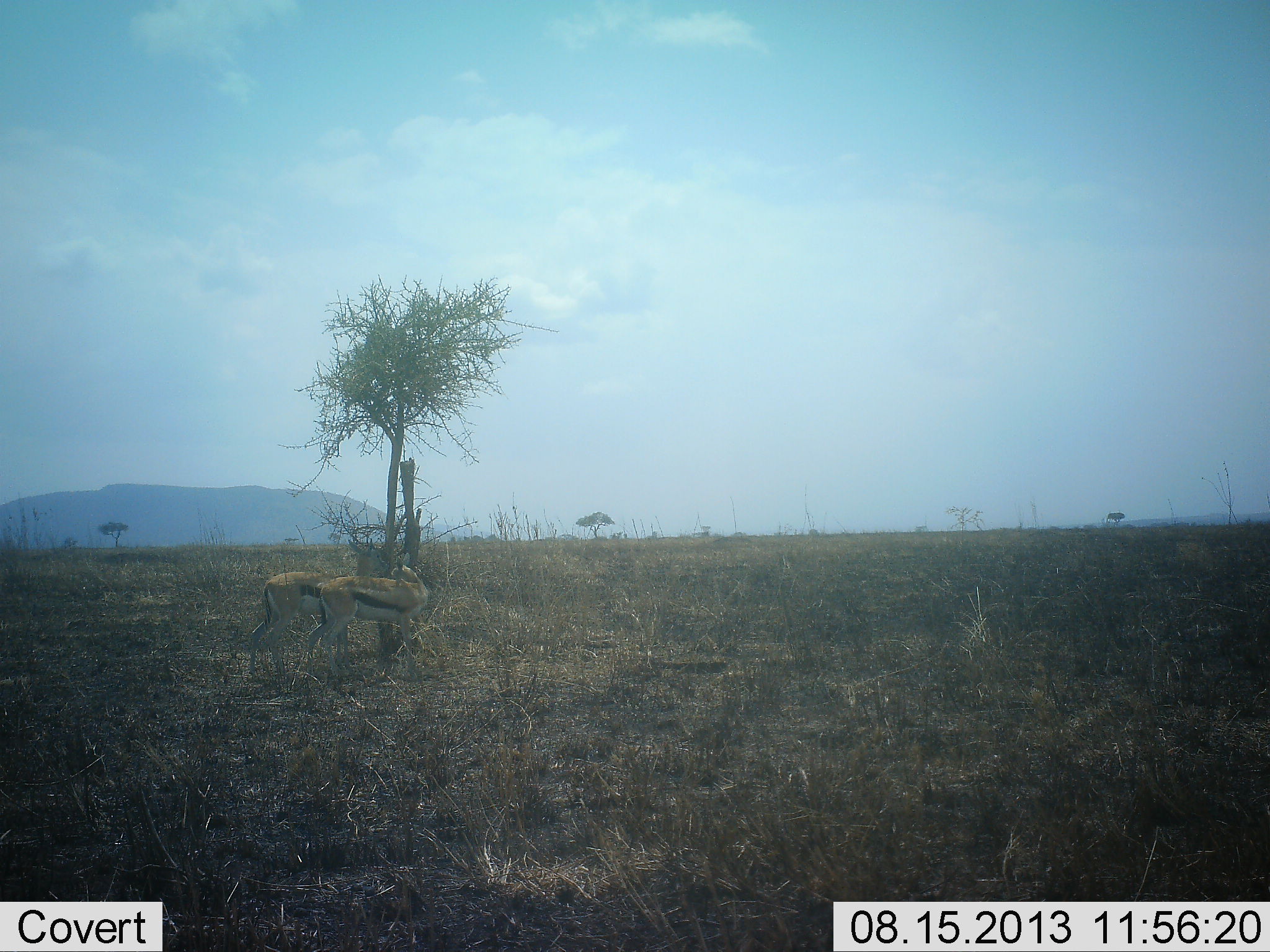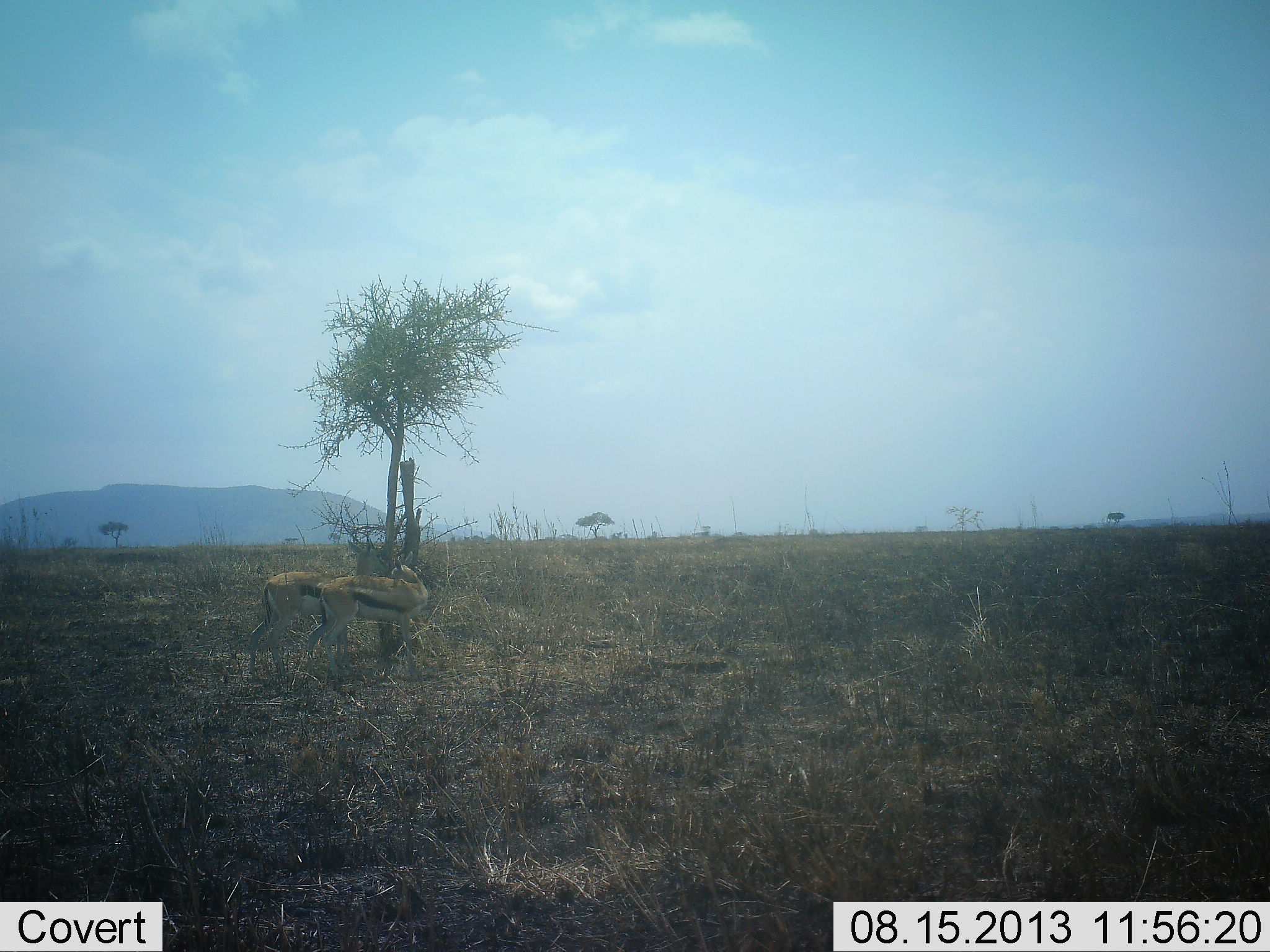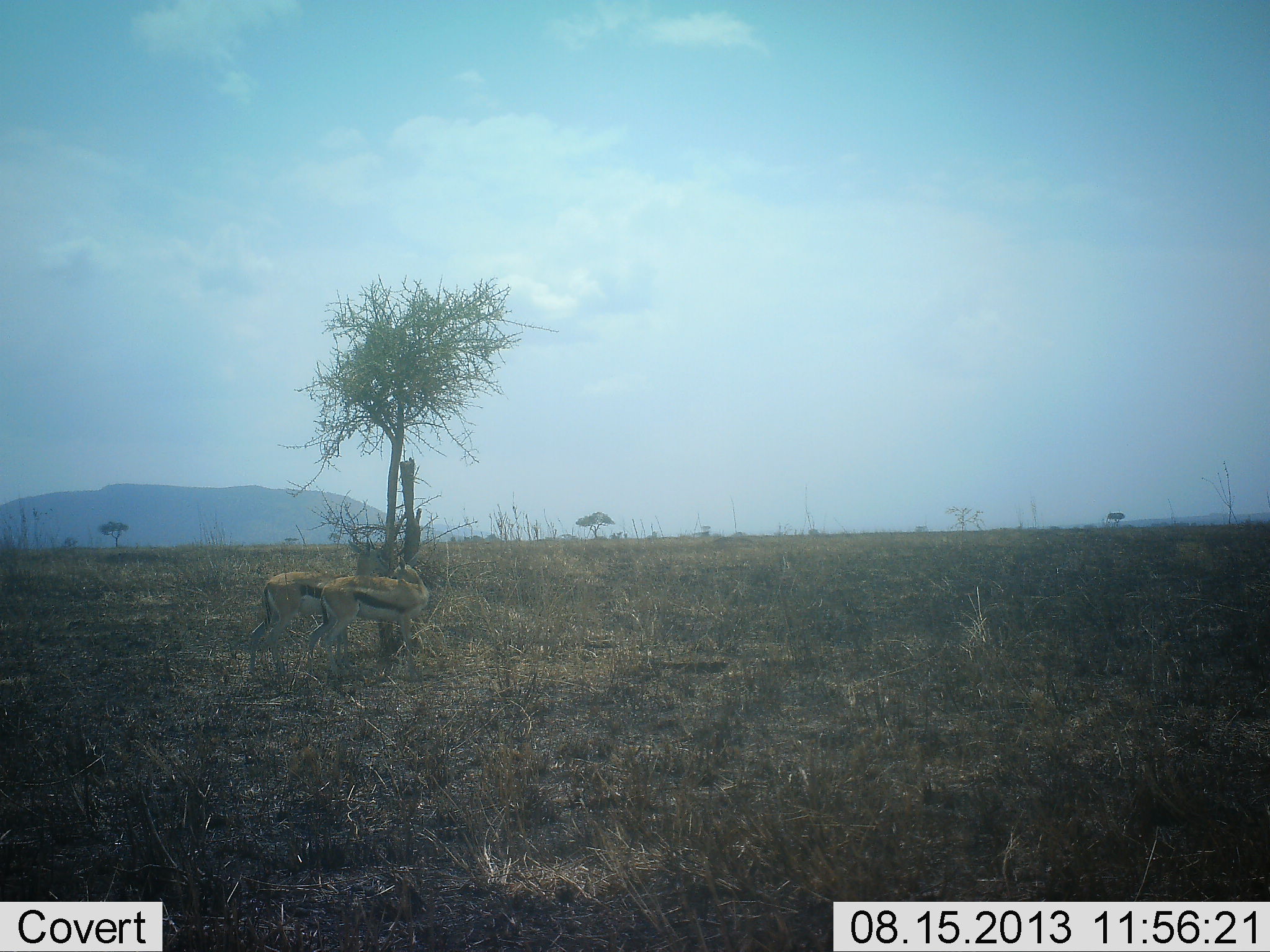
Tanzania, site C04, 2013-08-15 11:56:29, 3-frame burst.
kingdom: Animalia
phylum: Chordata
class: Mammalia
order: Artiodactyla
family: Bovidae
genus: Eudorcas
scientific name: Eudorcas thomsonii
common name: thomson's gazelle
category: gazellethomsons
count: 2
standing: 100%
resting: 0%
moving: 0%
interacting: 10%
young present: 0%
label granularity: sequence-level